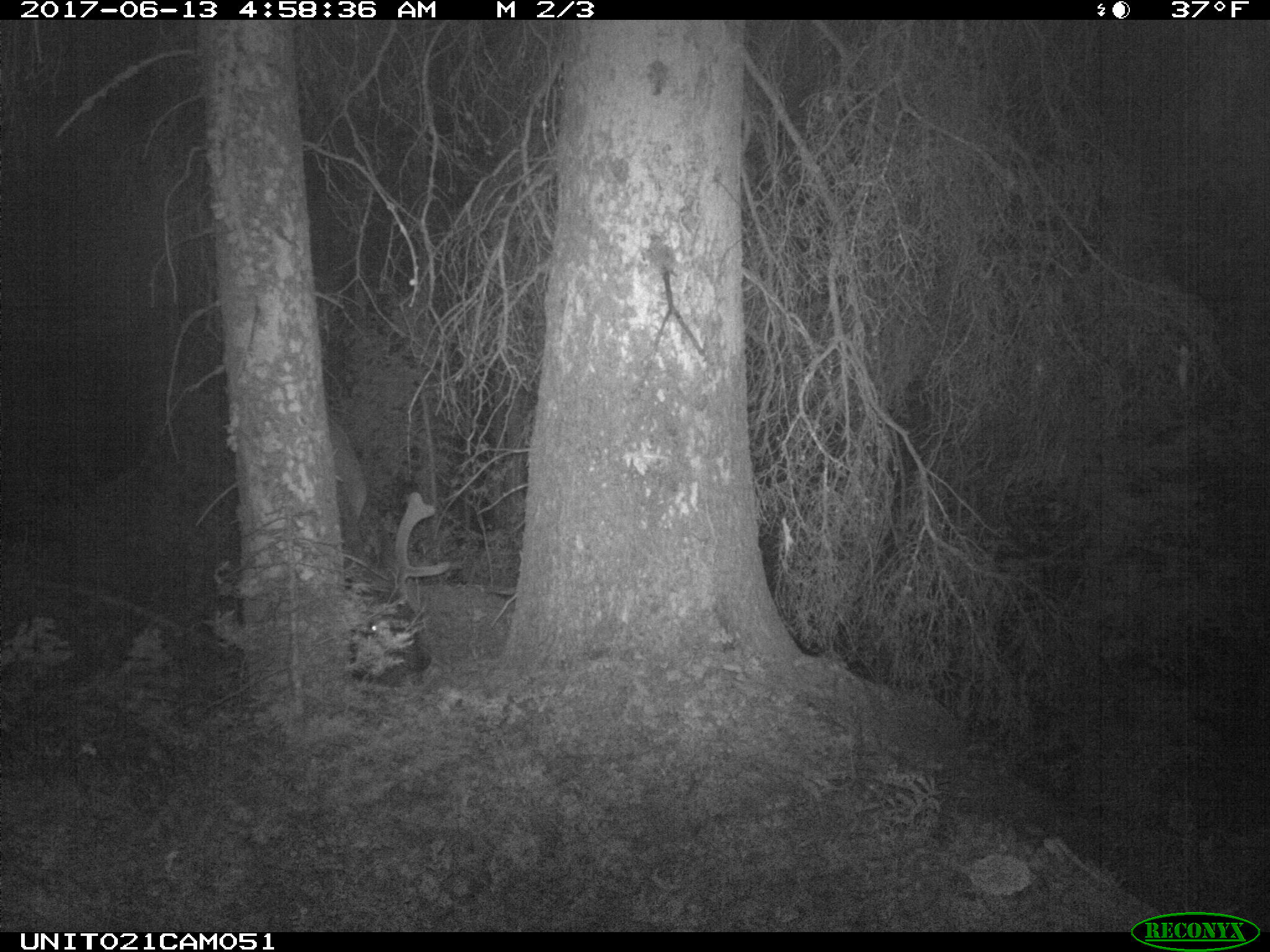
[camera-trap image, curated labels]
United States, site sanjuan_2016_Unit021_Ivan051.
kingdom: Animalia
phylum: Chordata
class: Mammalia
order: Artiodactyla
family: Cervidae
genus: Cervus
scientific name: Cervus elaphus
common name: red deer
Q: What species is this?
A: Cervus elaphus (red deer).